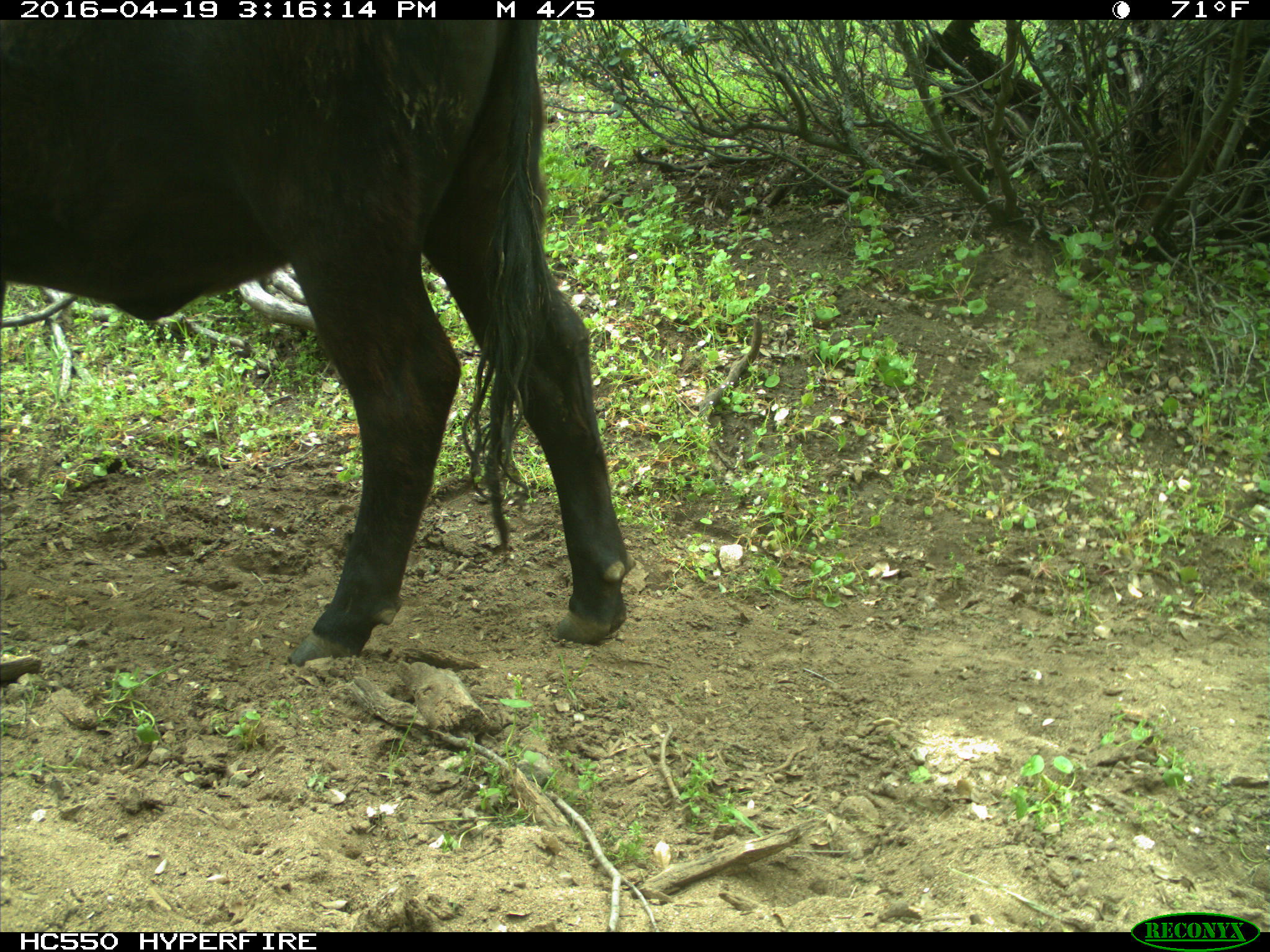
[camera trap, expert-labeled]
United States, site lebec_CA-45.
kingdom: Animalia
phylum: Chordata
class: Mammalia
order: Artiodactyla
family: Bovidae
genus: Bos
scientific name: Bos taurus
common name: domestic cow